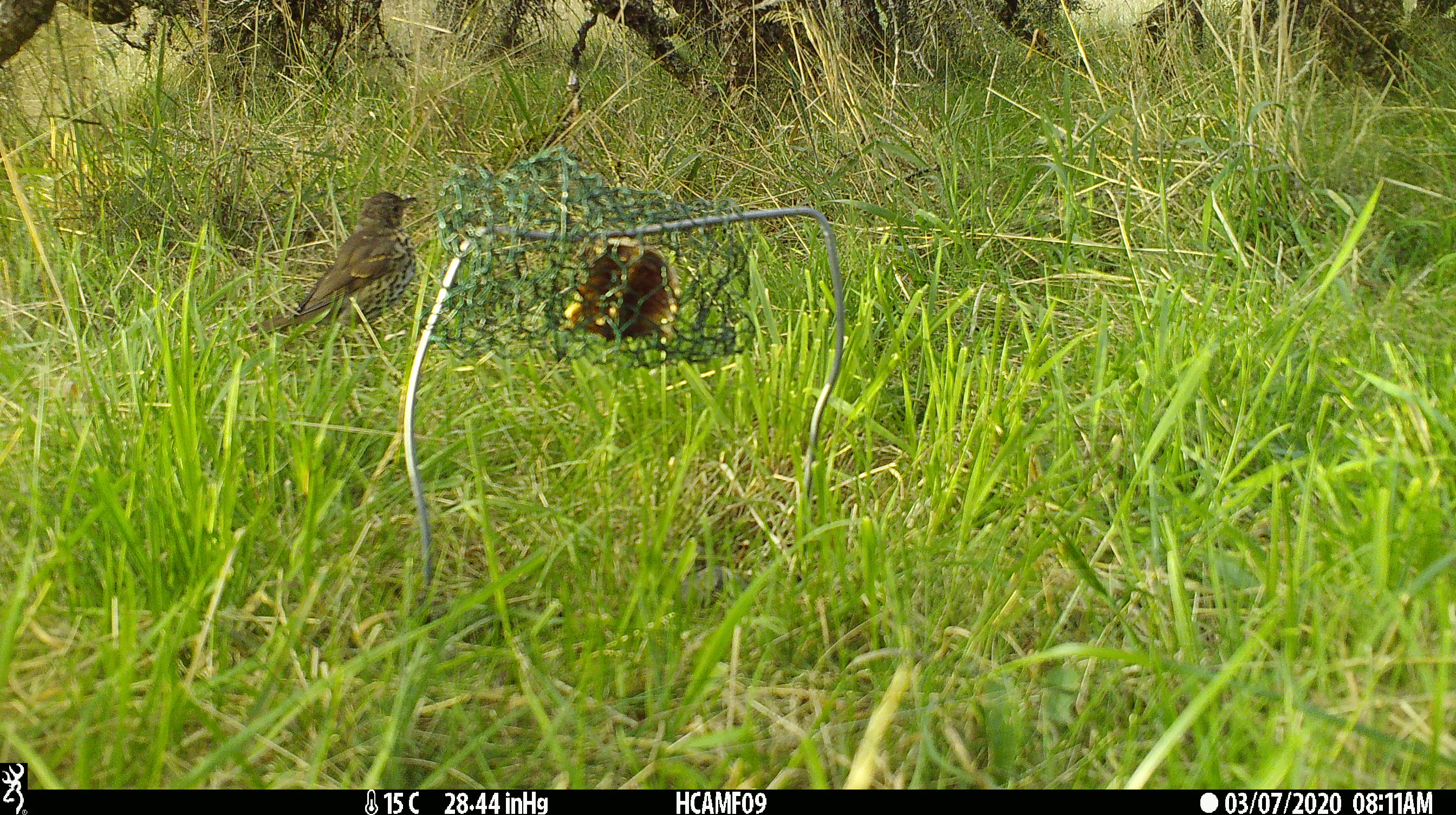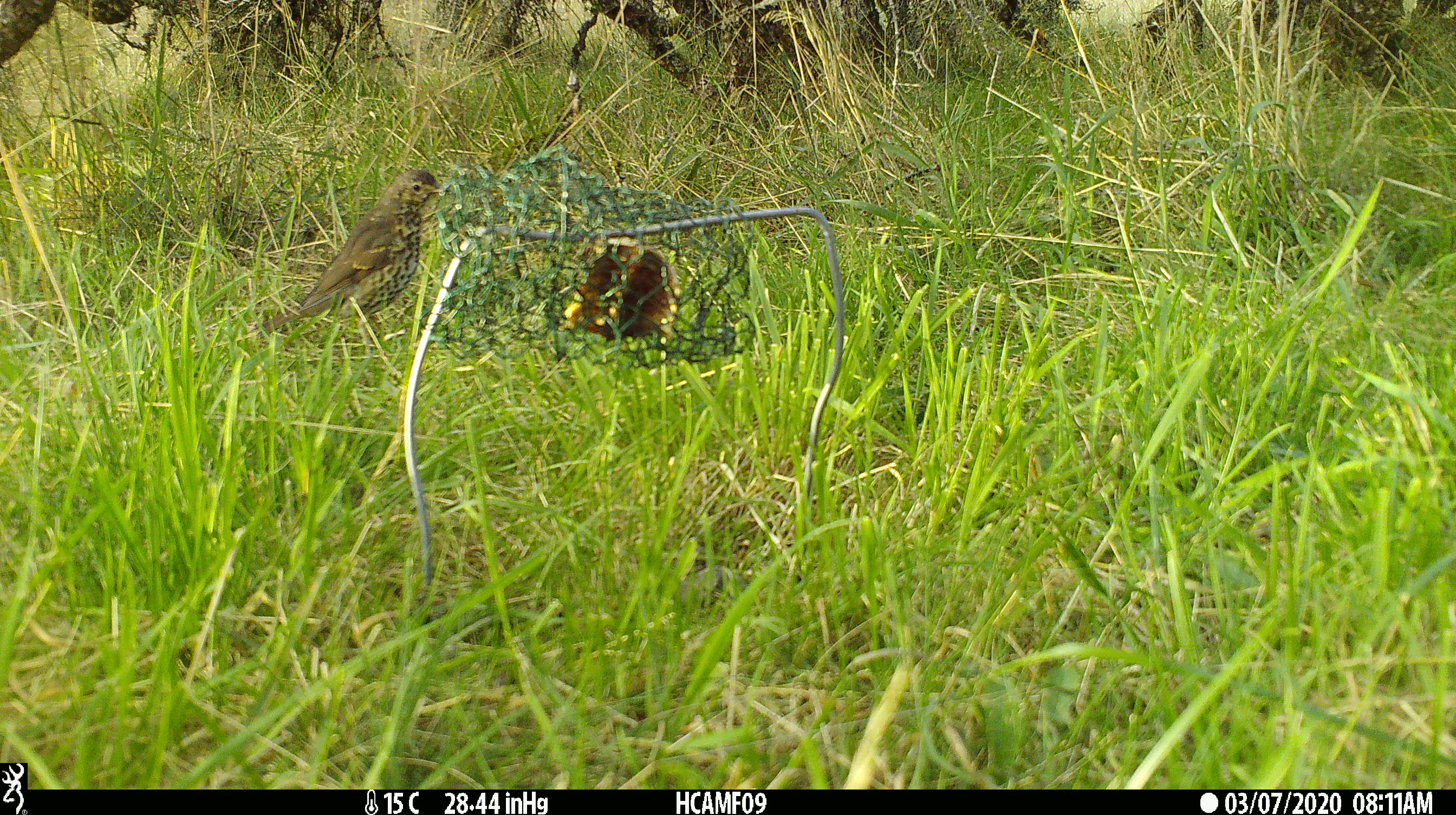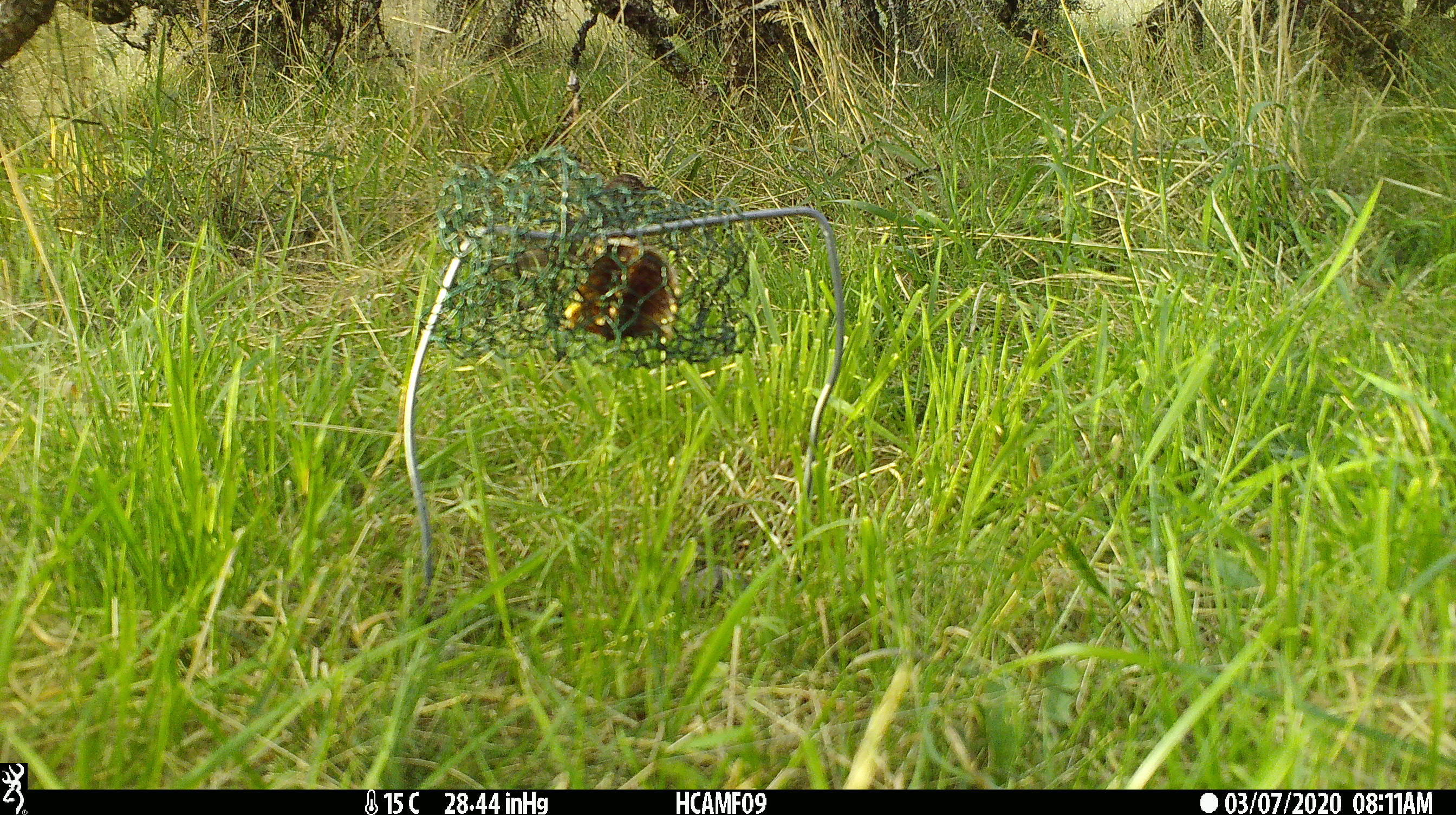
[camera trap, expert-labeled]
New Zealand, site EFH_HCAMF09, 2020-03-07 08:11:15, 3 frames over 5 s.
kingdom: Animalia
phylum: Chordata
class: Aves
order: Passeriformes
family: Turdidae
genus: Turdus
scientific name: Turdus philomelos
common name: song thrush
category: thrush